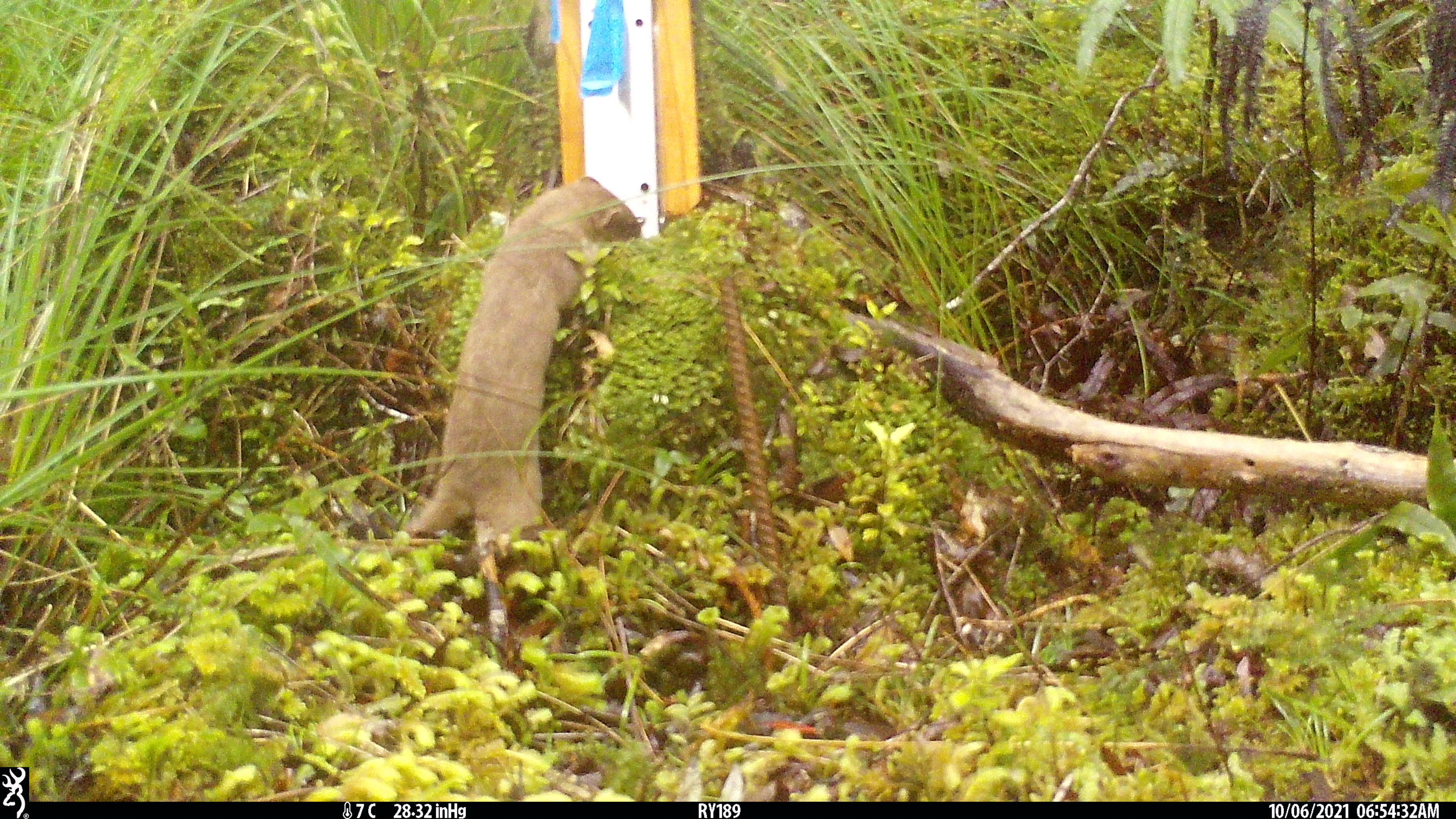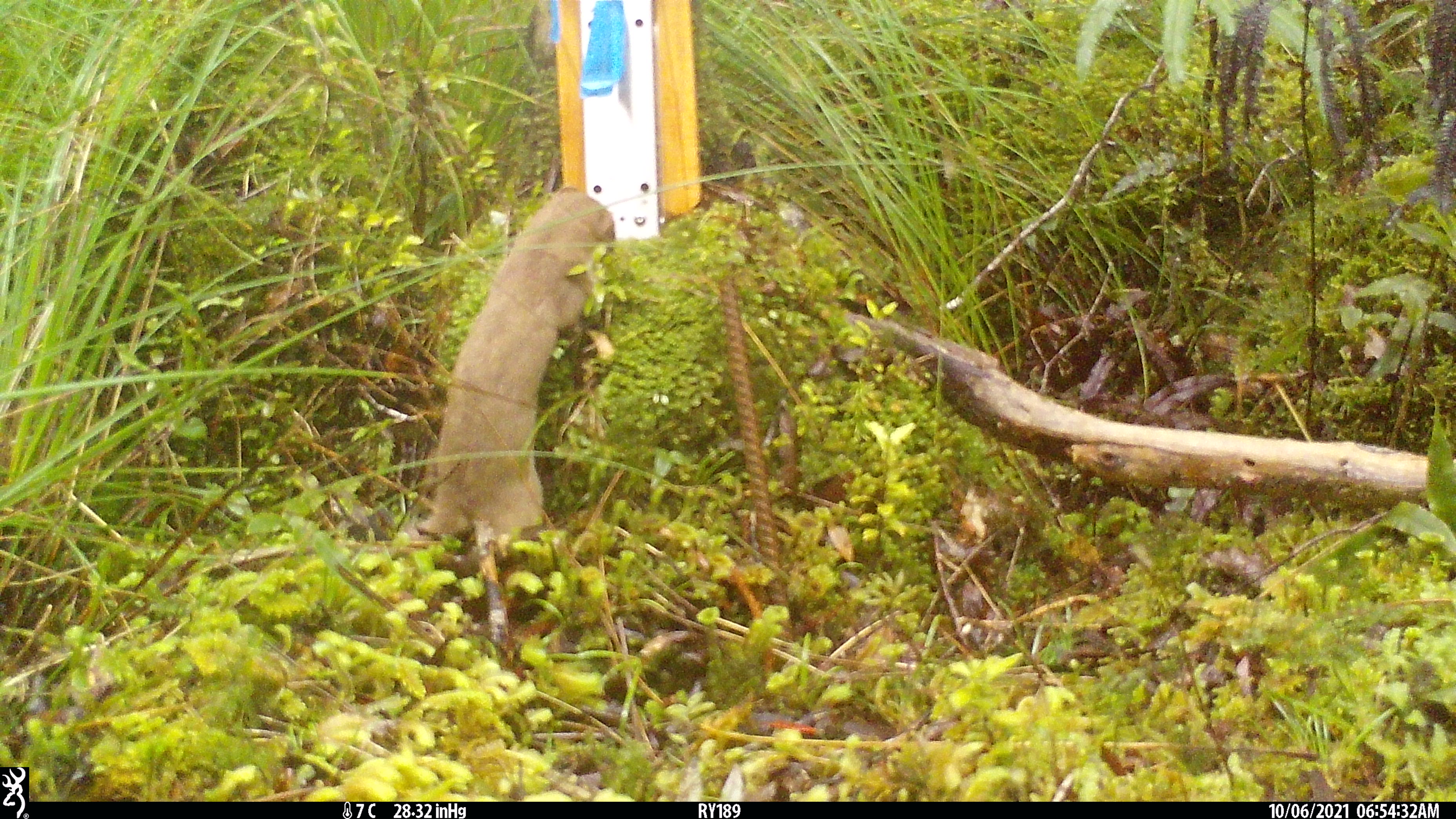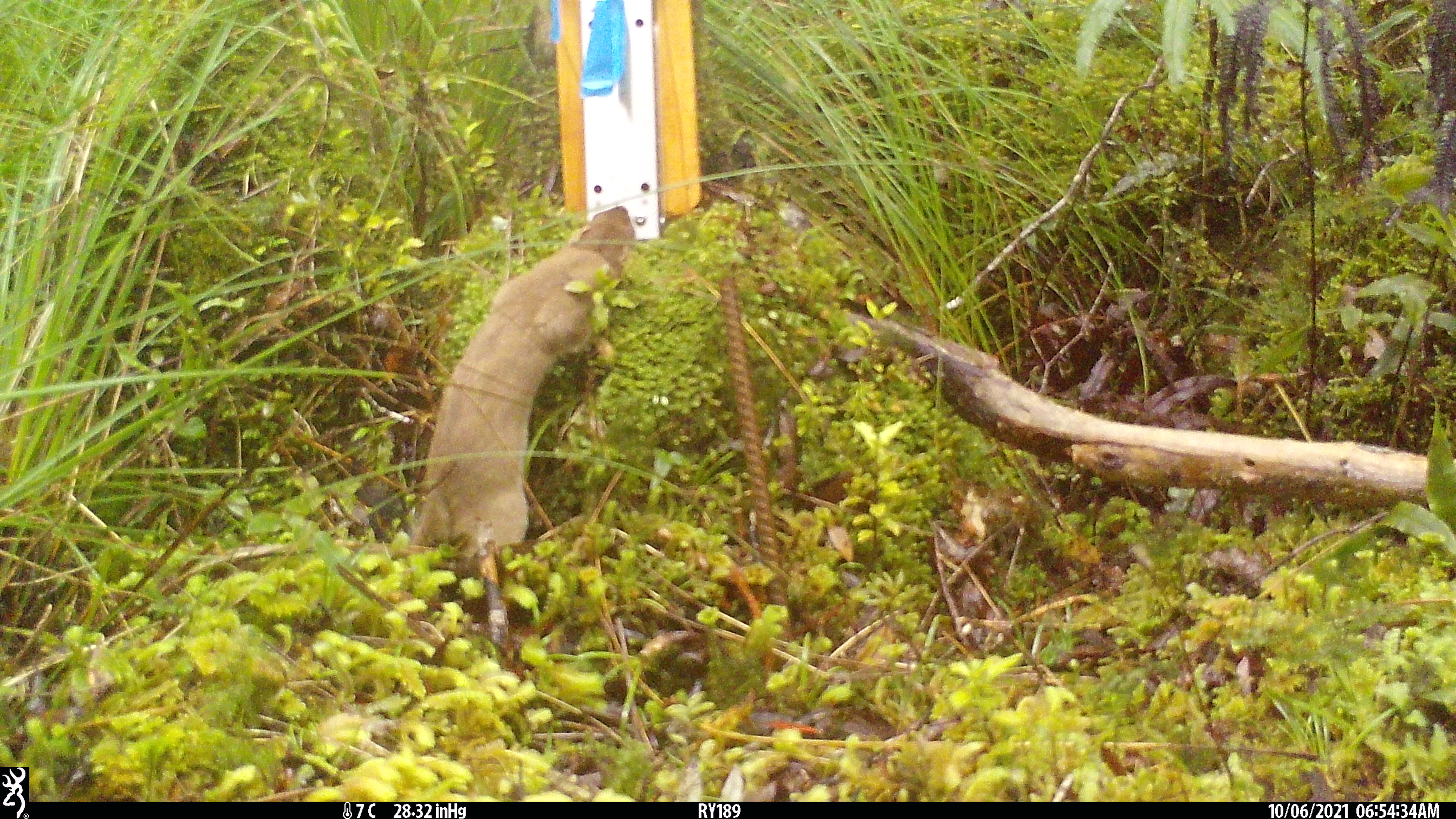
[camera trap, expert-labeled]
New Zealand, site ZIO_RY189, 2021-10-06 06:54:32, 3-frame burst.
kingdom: Animalia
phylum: Chordata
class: Mammalia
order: Carnivora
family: Mustelidae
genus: Mustela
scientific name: Mustela erminea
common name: stoat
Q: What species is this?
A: Stoat (Mustela erminea).